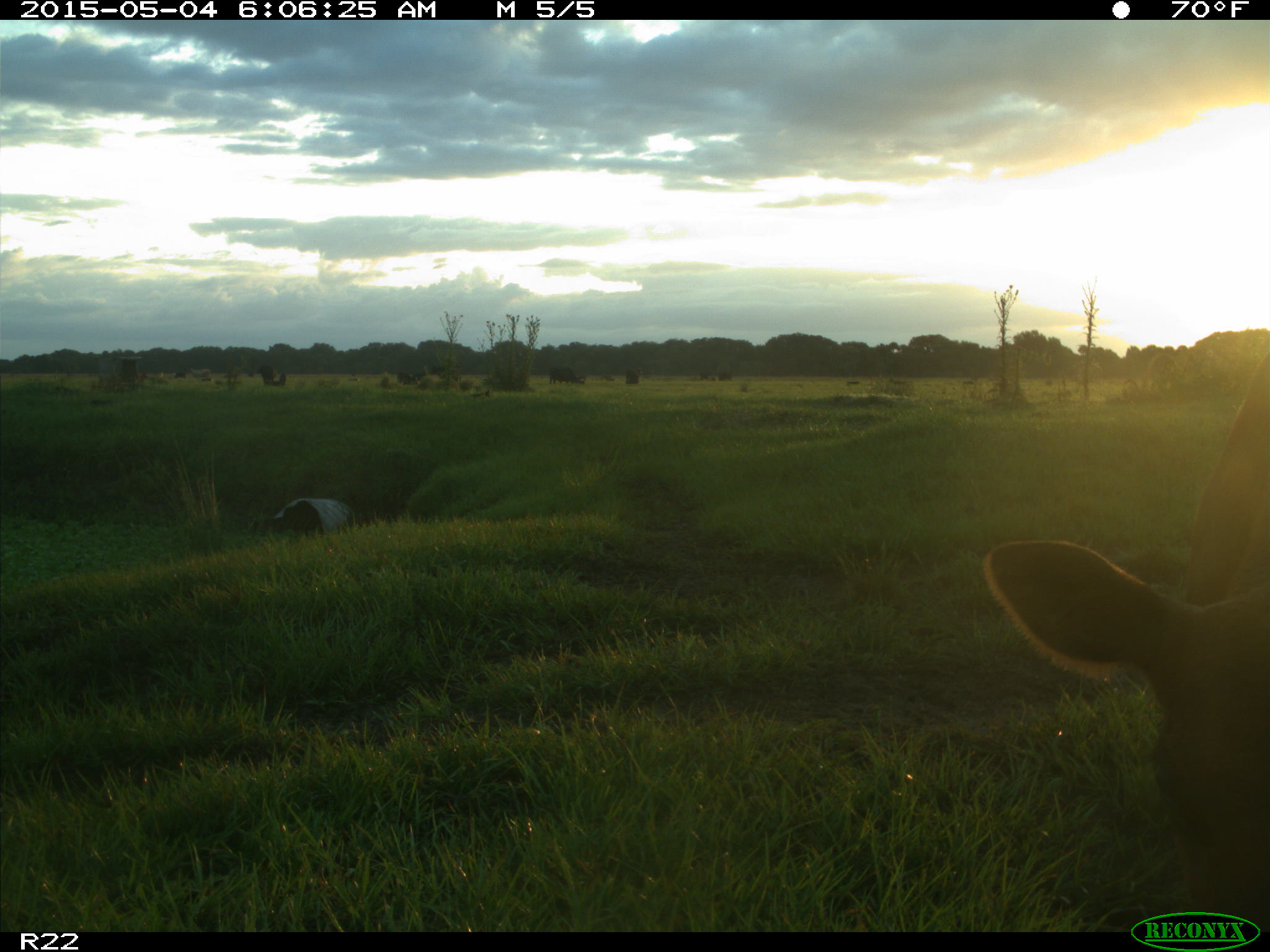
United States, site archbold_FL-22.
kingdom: Animalia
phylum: Chordata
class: Mammalia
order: Artiodactyla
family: Bovidae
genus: Bos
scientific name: Bos taurus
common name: domestic cow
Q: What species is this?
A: Bos taurus (domestic cow).